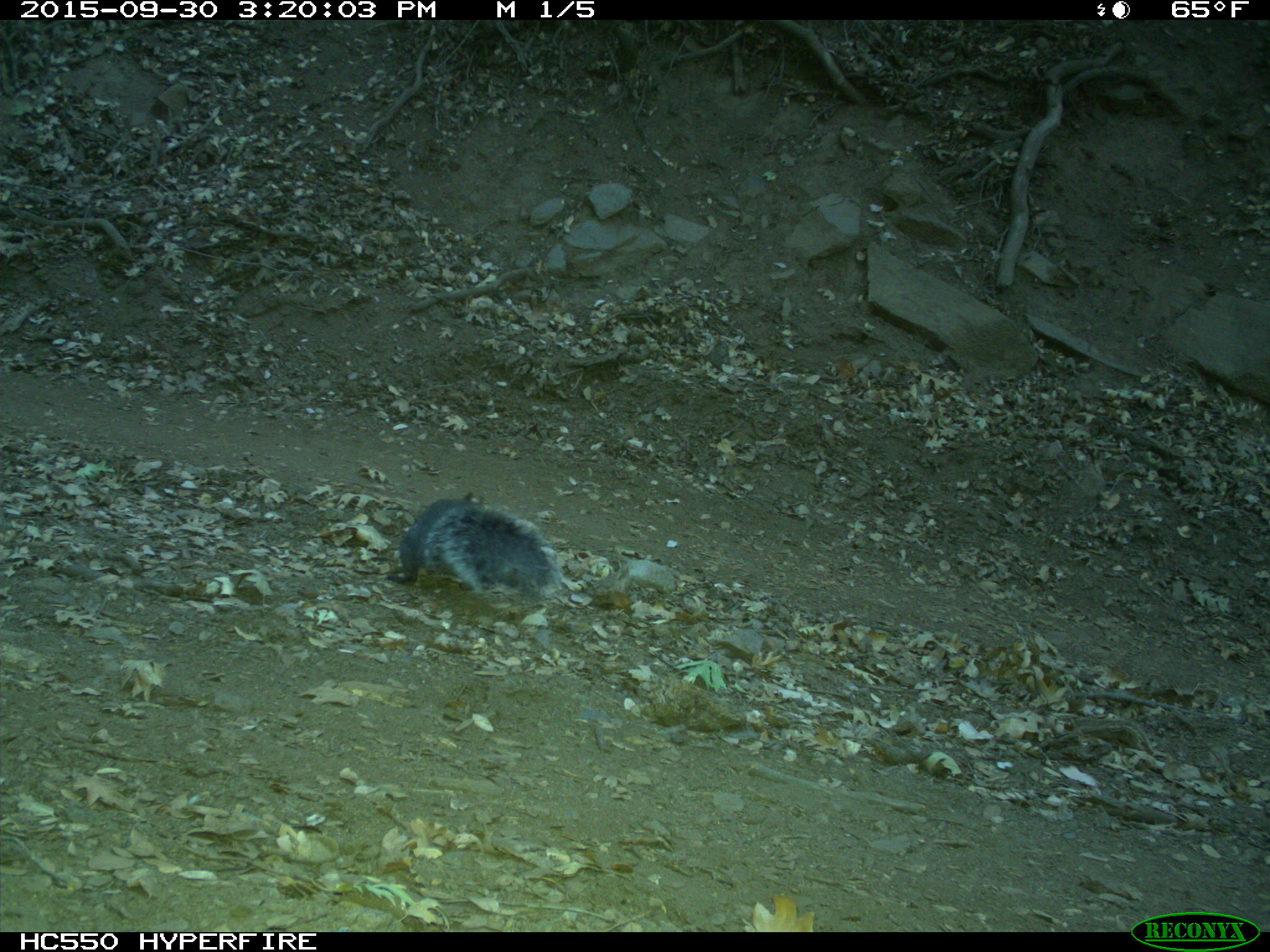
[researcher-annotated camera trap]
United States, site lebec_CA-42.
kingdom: Animalia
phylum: Chordata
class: Mammalia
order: Rodentia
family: Sciuridae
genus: Sciurus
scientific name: Sciurus carolinensis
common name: eastern gray squirrel